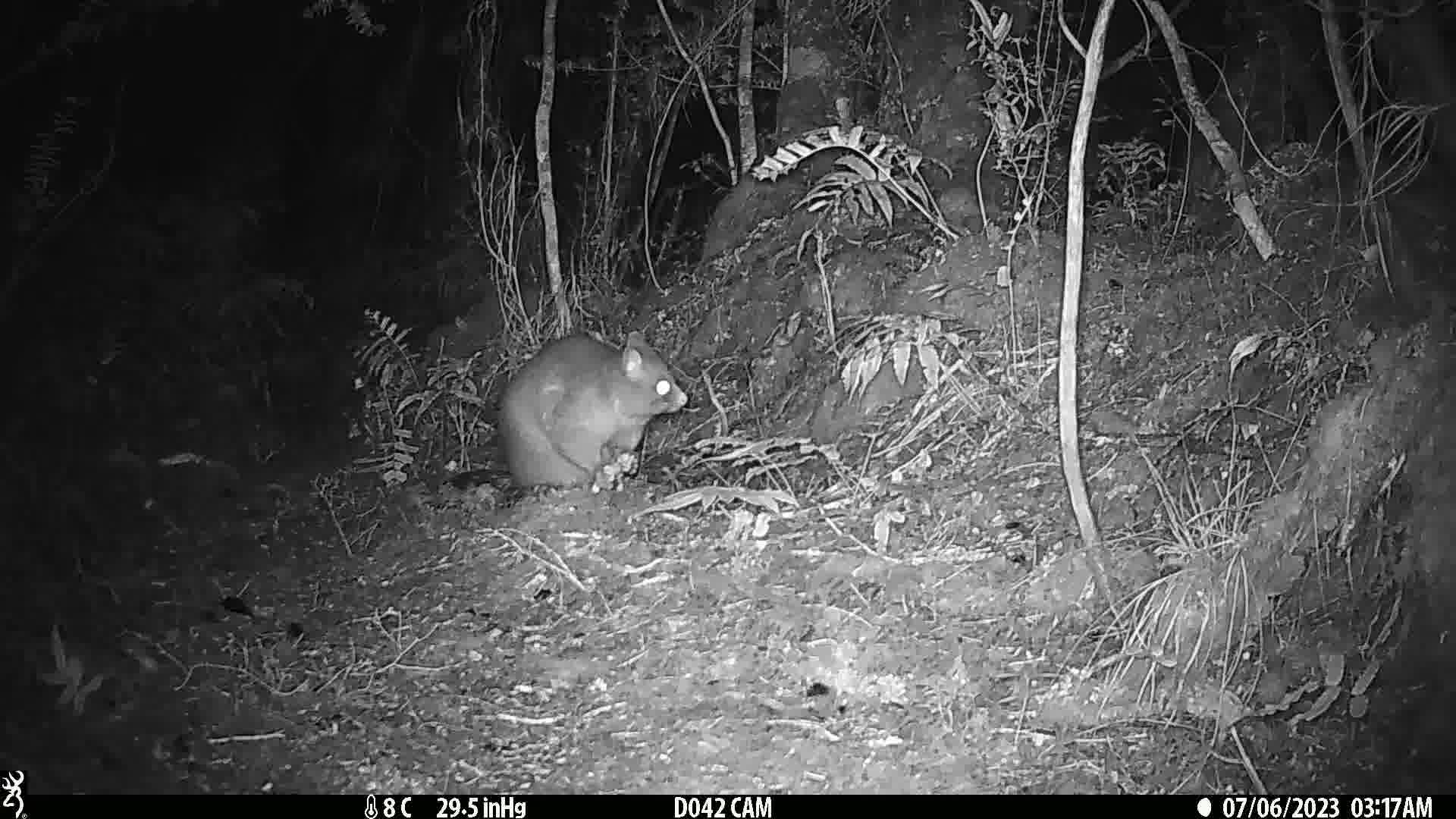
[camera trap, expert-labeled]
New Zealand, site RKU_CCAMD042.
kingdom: Animalia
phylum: Chordata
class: Mammalia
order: Diprotodontia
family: Phalangeridae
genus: Trichosurus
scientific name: Trichosurus vulpecula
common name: common brushtail possum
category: possum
Possum (common brushtail possum) (Trichosurus vulpecula).